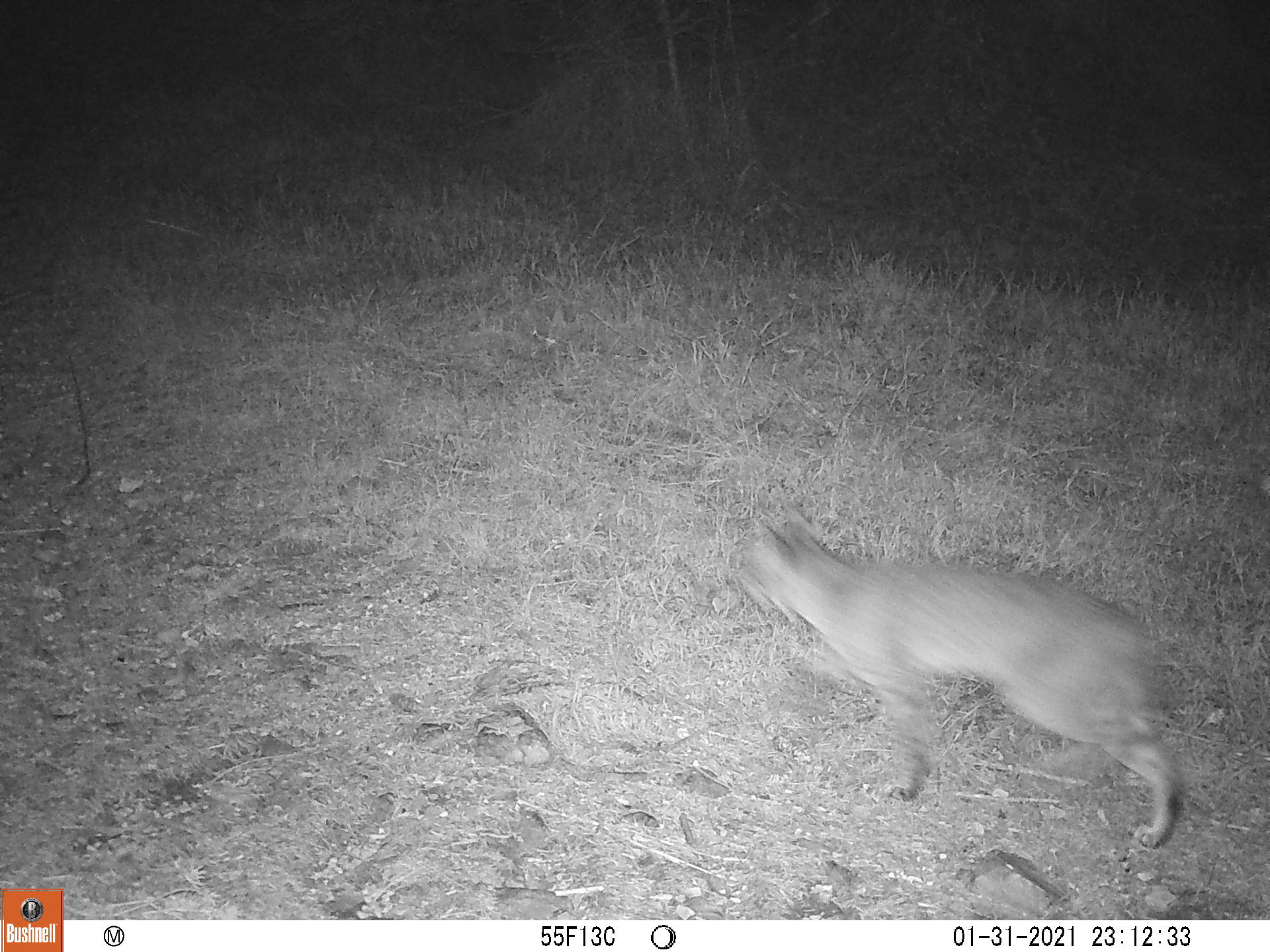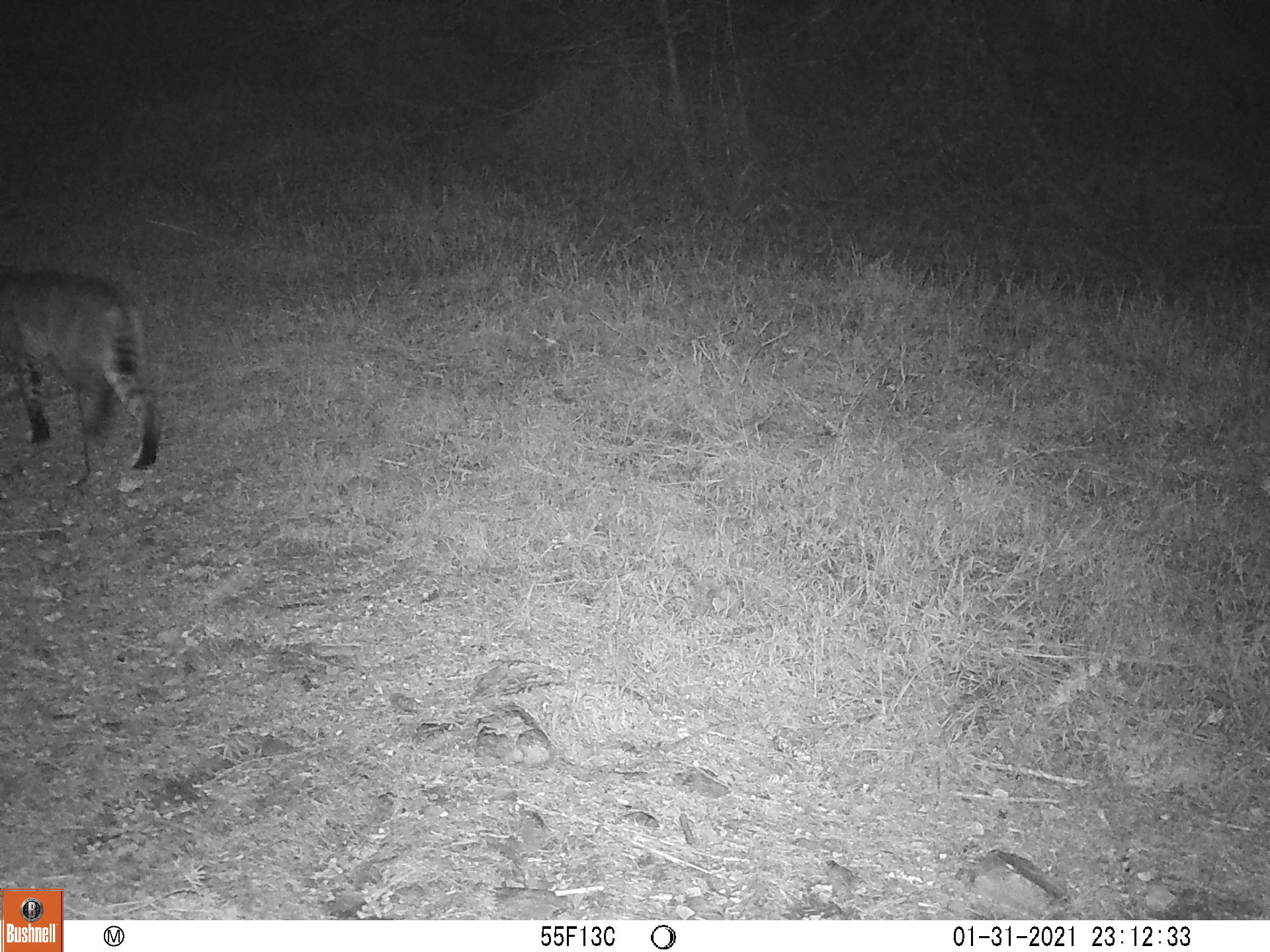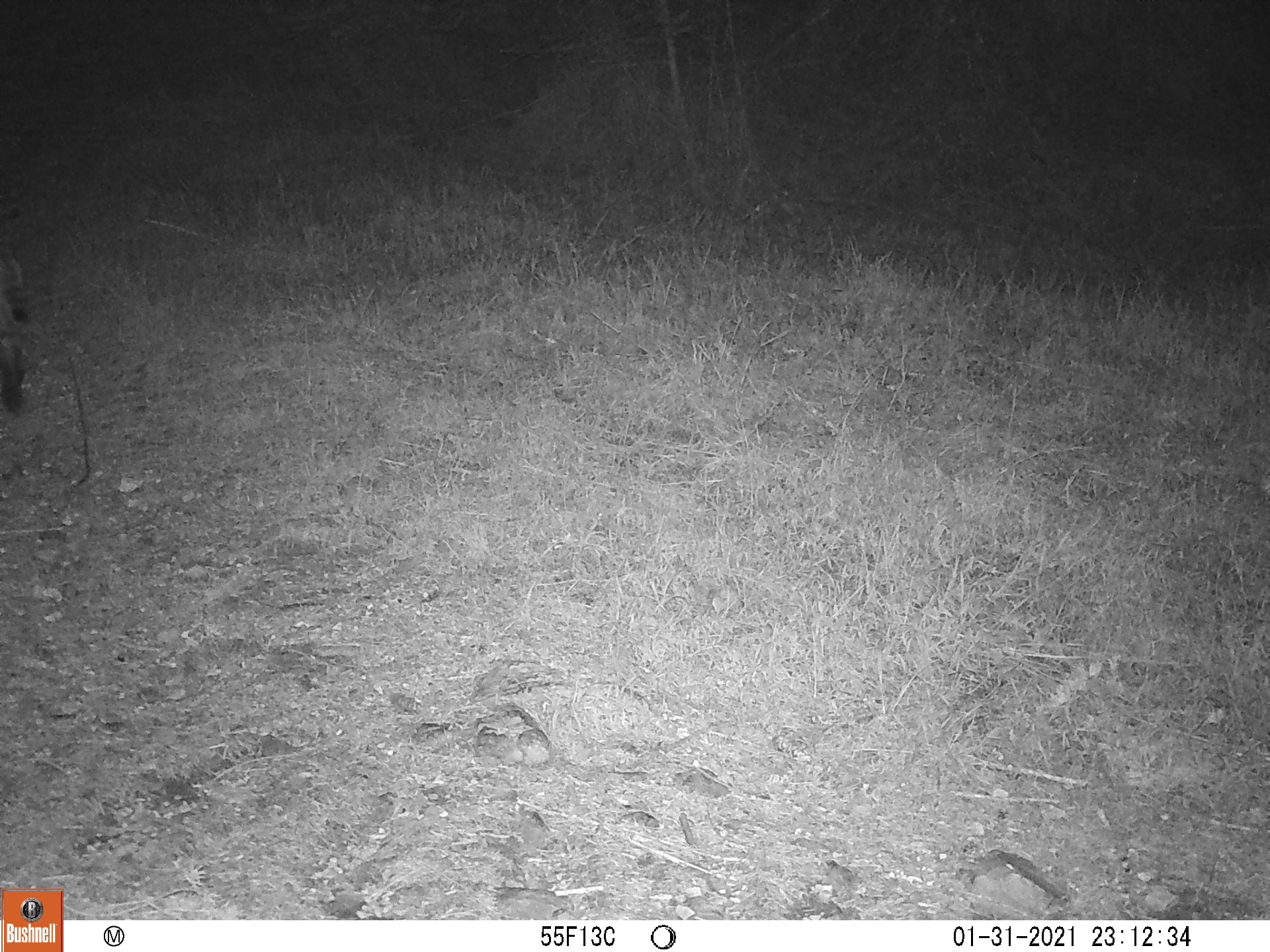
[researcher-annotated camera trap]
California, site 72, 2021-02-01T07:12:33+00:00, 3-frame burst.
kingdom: Animalia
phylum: Chordata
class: Mammalia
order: Carnivora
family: Felidae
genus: Lynx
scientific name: Lynx rufus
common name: bobcat